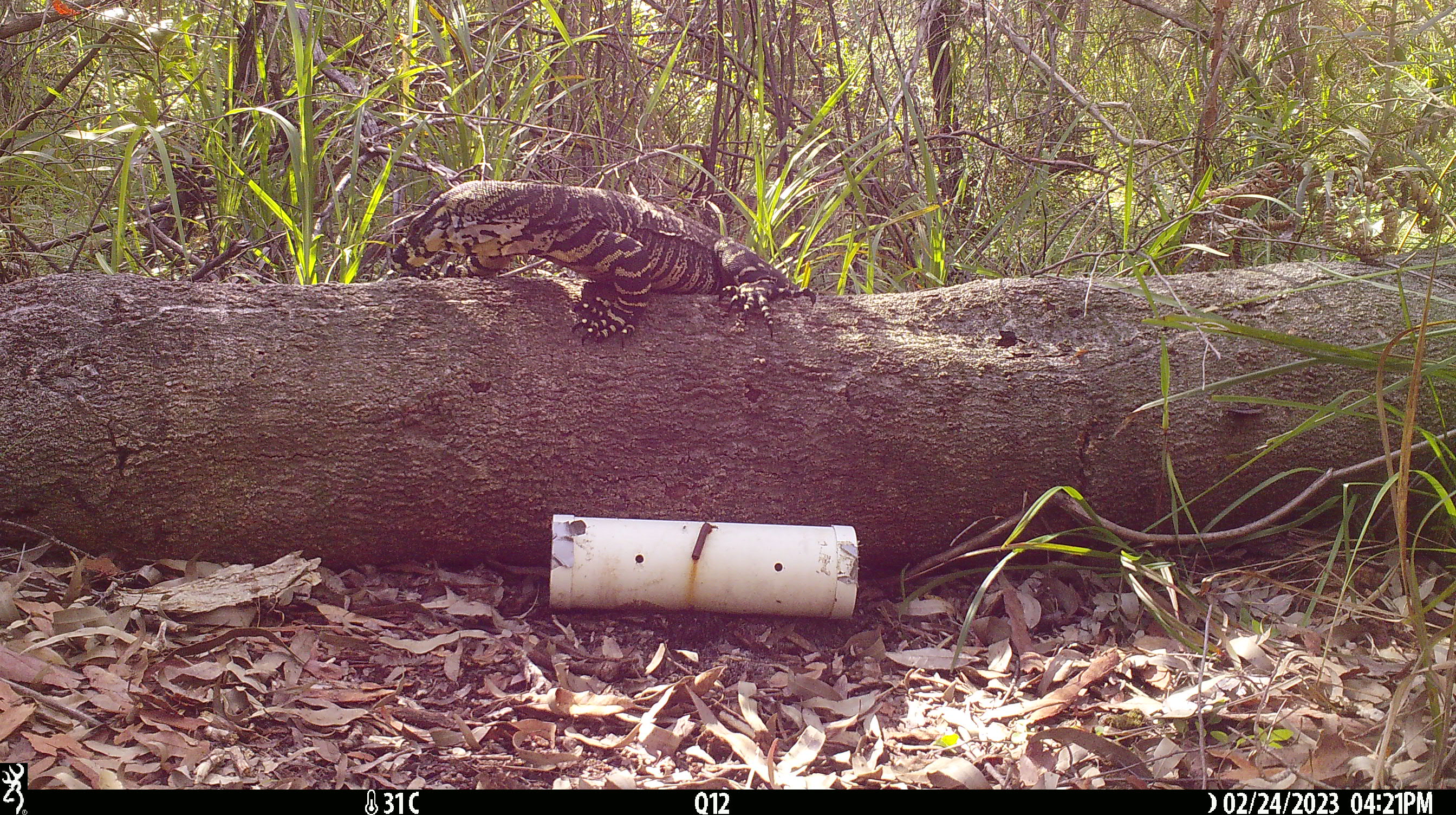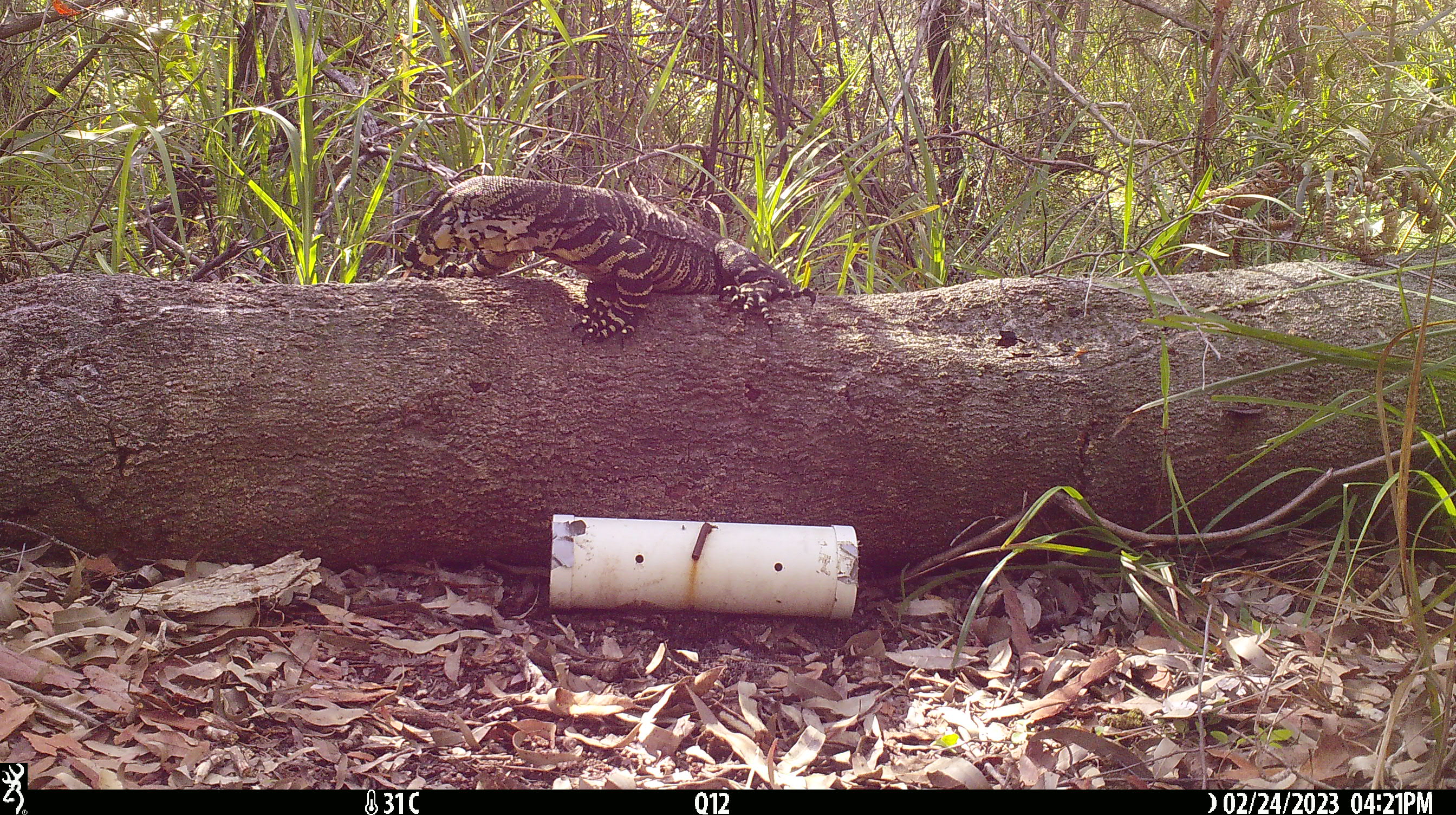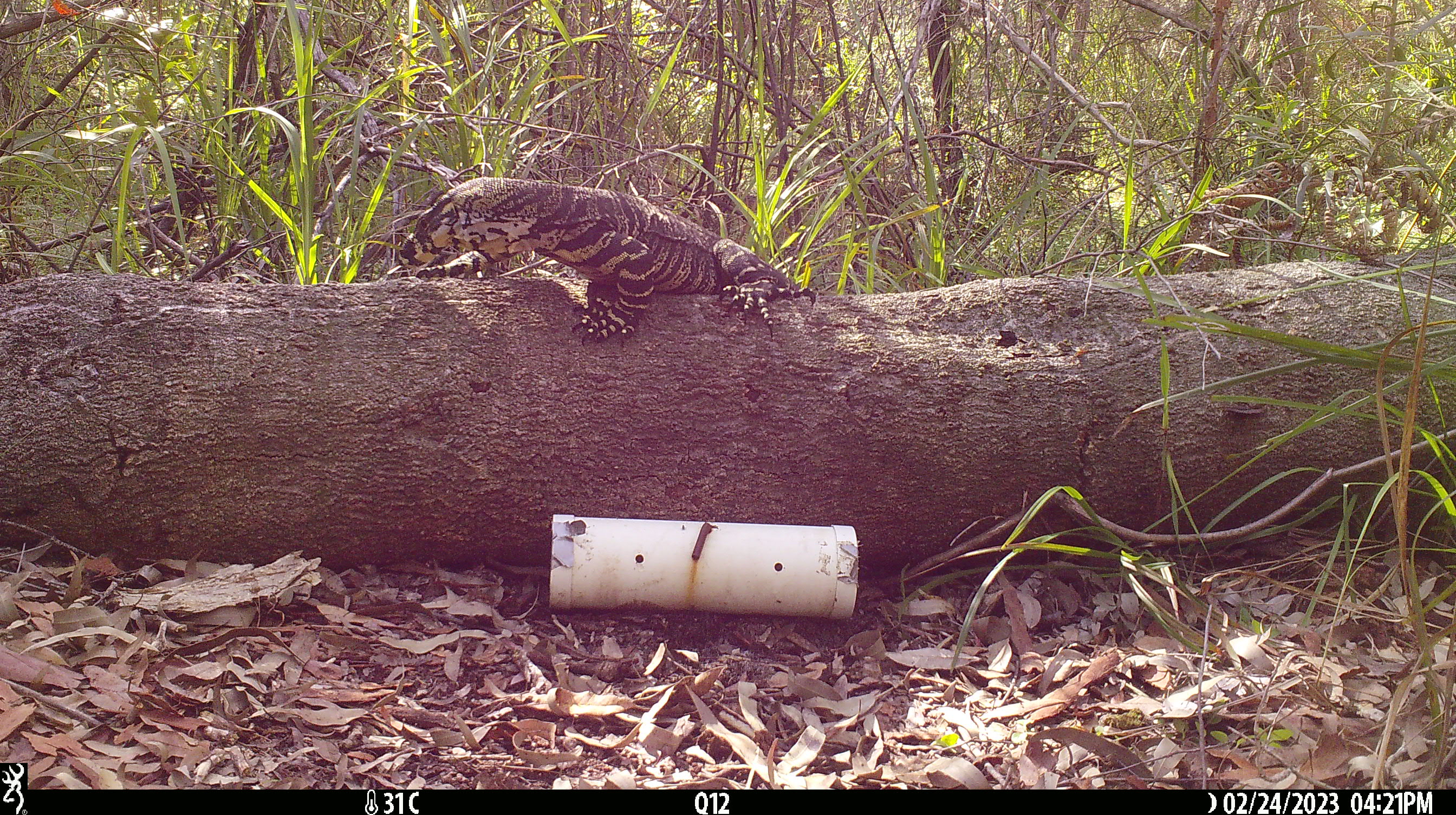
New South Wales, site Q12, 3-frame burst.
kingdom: Animalia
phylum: Chordata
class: Reptilia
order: Squamata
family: Varanidae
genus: Varanus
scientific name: Varanus varius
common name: lace monitor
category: goanna